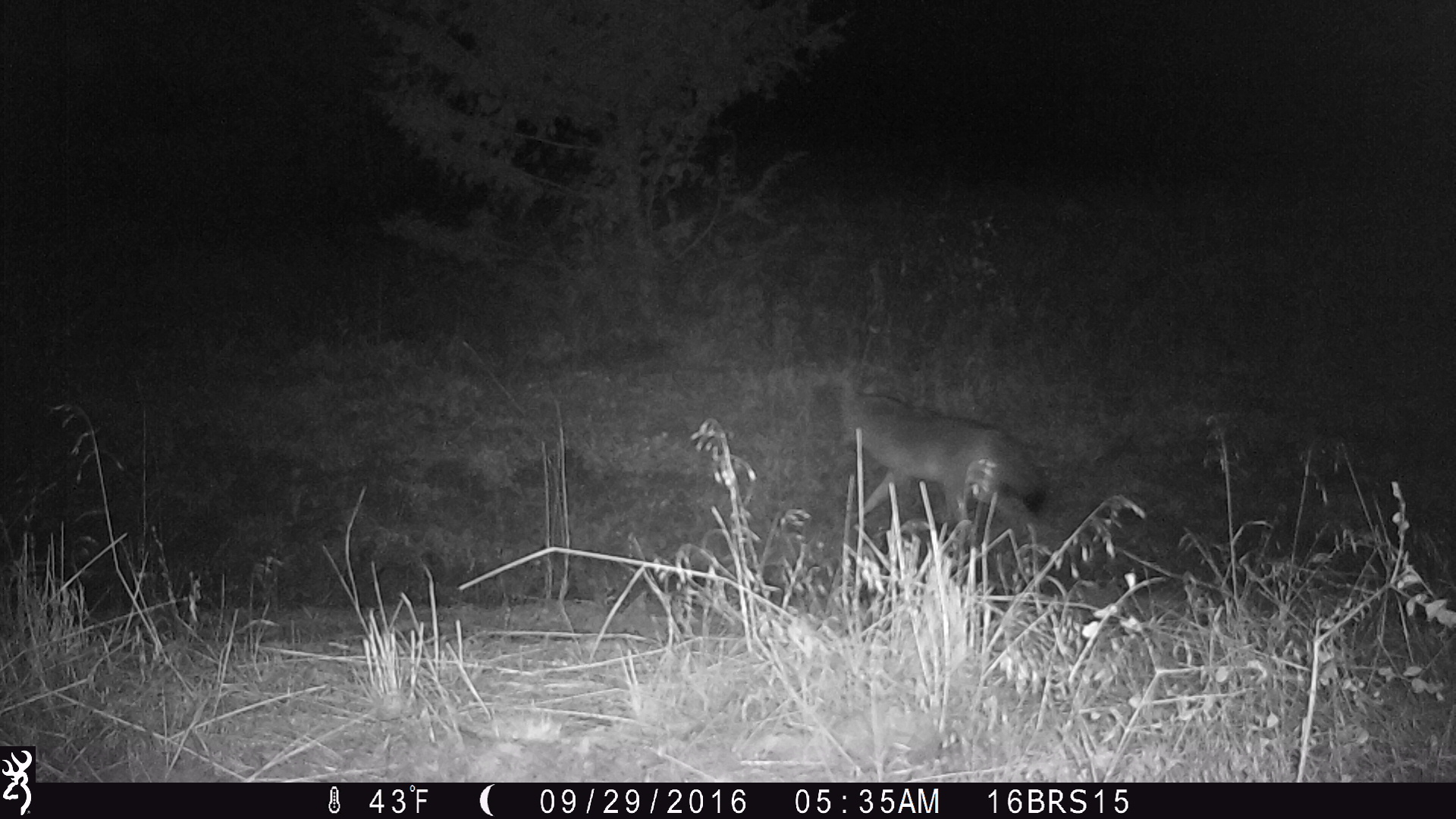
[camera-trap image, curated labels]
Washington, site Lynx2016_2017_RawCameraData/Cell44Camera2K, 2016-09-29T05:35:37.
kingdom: Animalia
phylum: Chordata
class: Mammalia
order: Carnivora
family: Canidae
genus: Canis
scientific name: Canis latrans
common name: coyote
Canis latrans (coyote). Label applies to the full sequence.